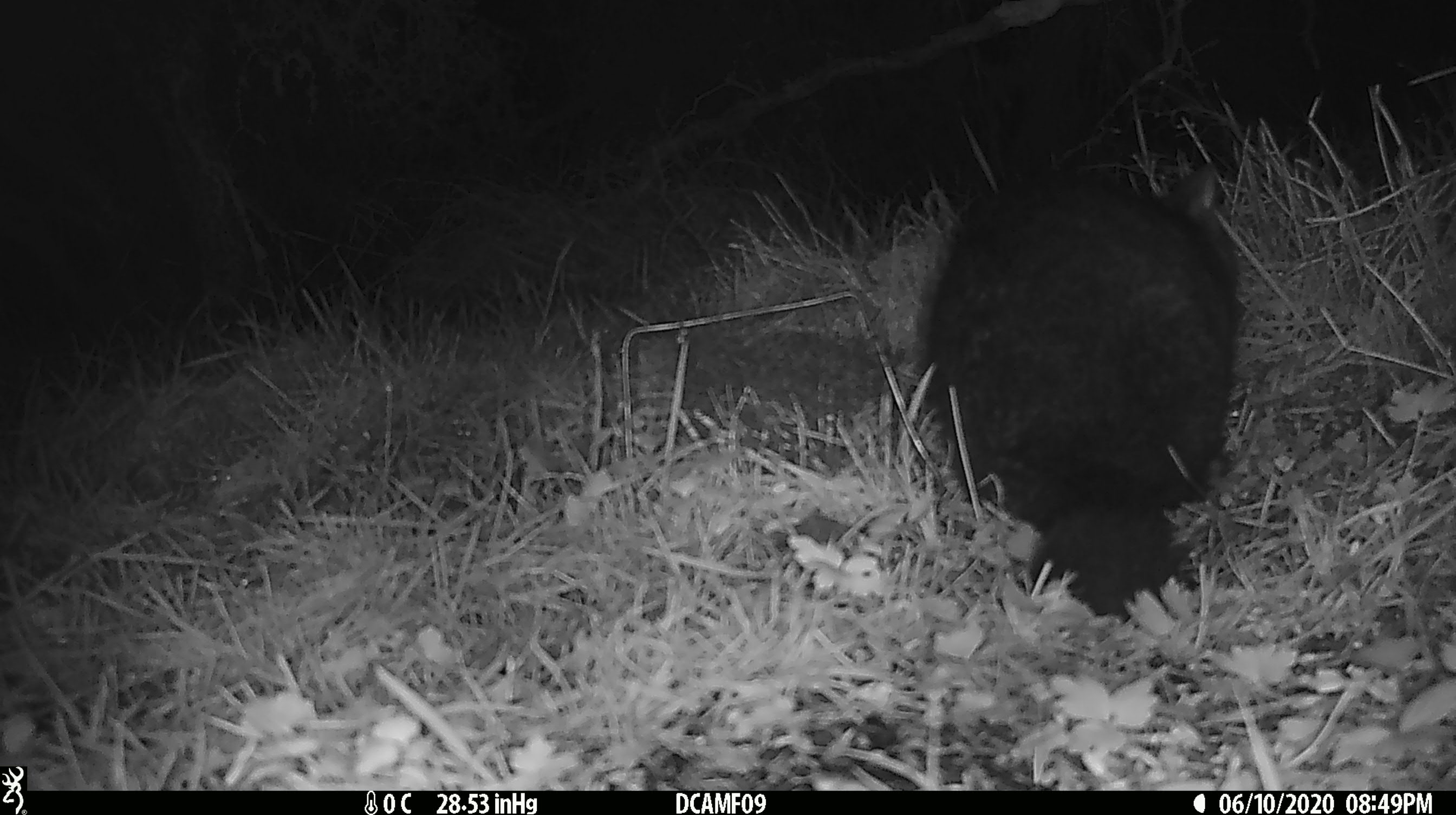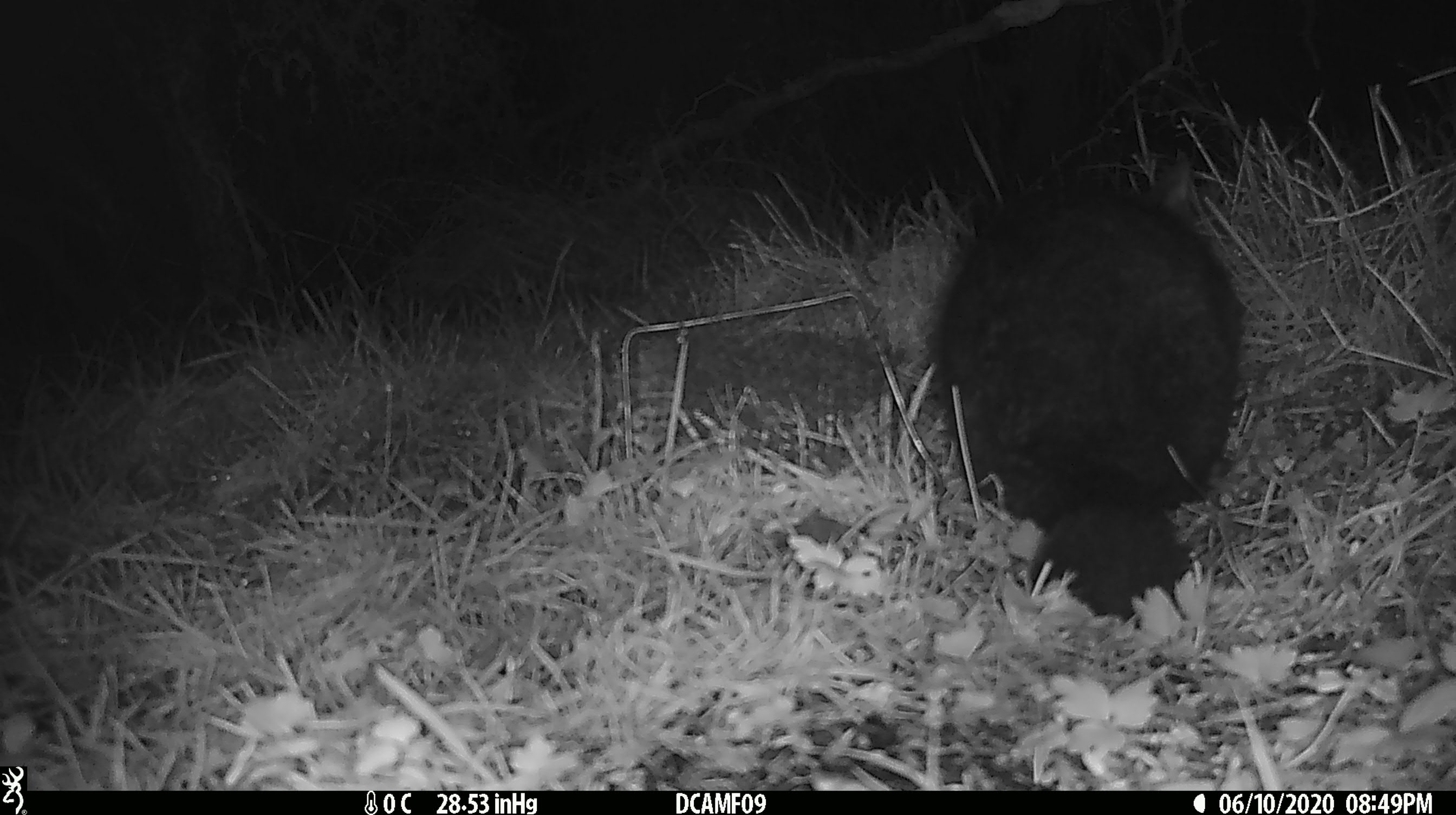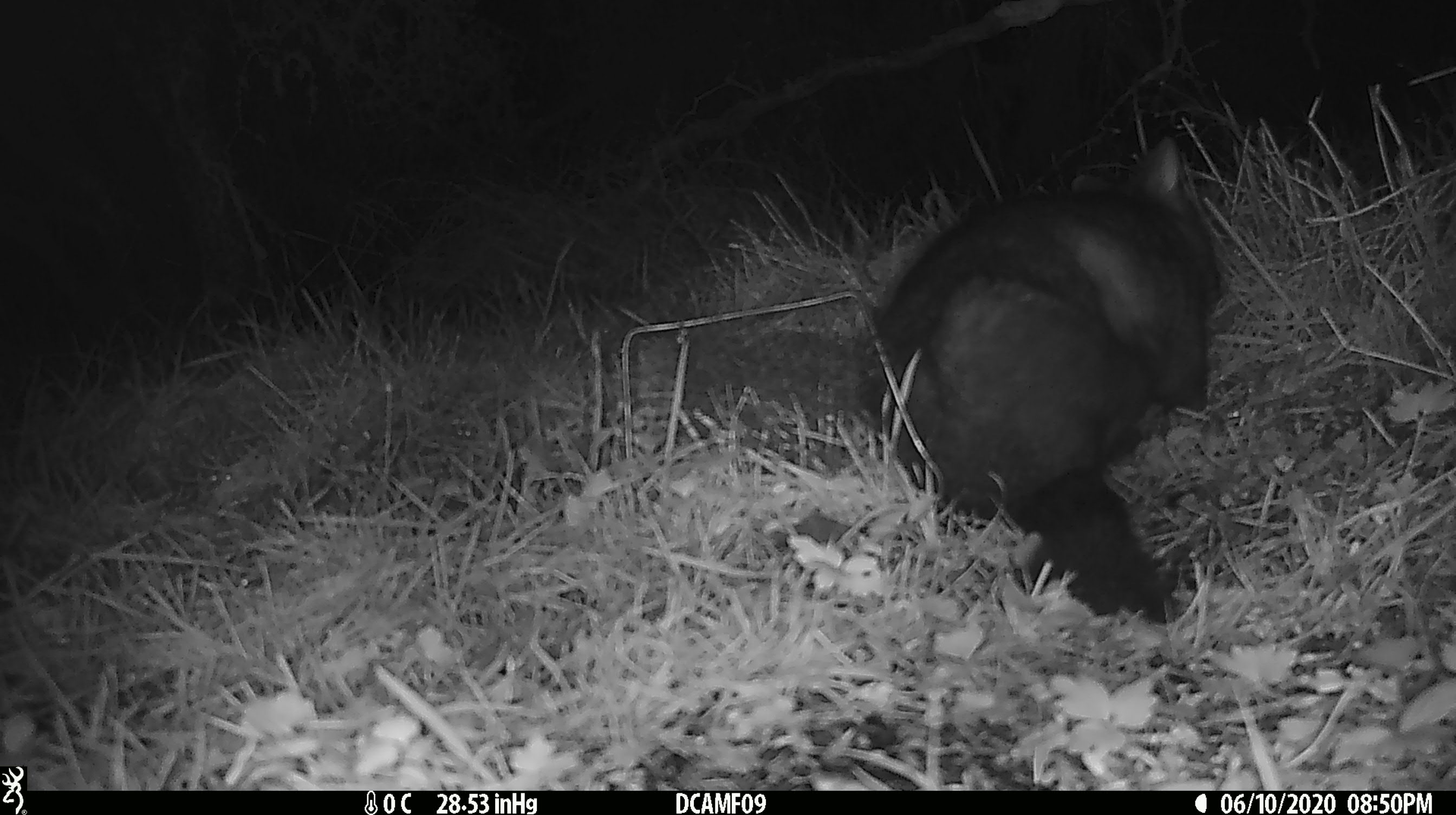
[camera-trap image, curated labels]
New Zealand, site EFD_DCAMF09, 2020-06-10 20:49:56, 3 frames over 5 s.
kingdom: Animalia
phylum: Chordata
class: Mammalia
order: Diprotodontia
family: Phalangeridae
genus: Trichosurus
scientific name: Trichosurus vulpecula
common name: common brushtail possum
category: possum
Possum (common brushtail possum) (Trichosurus vulpecula).